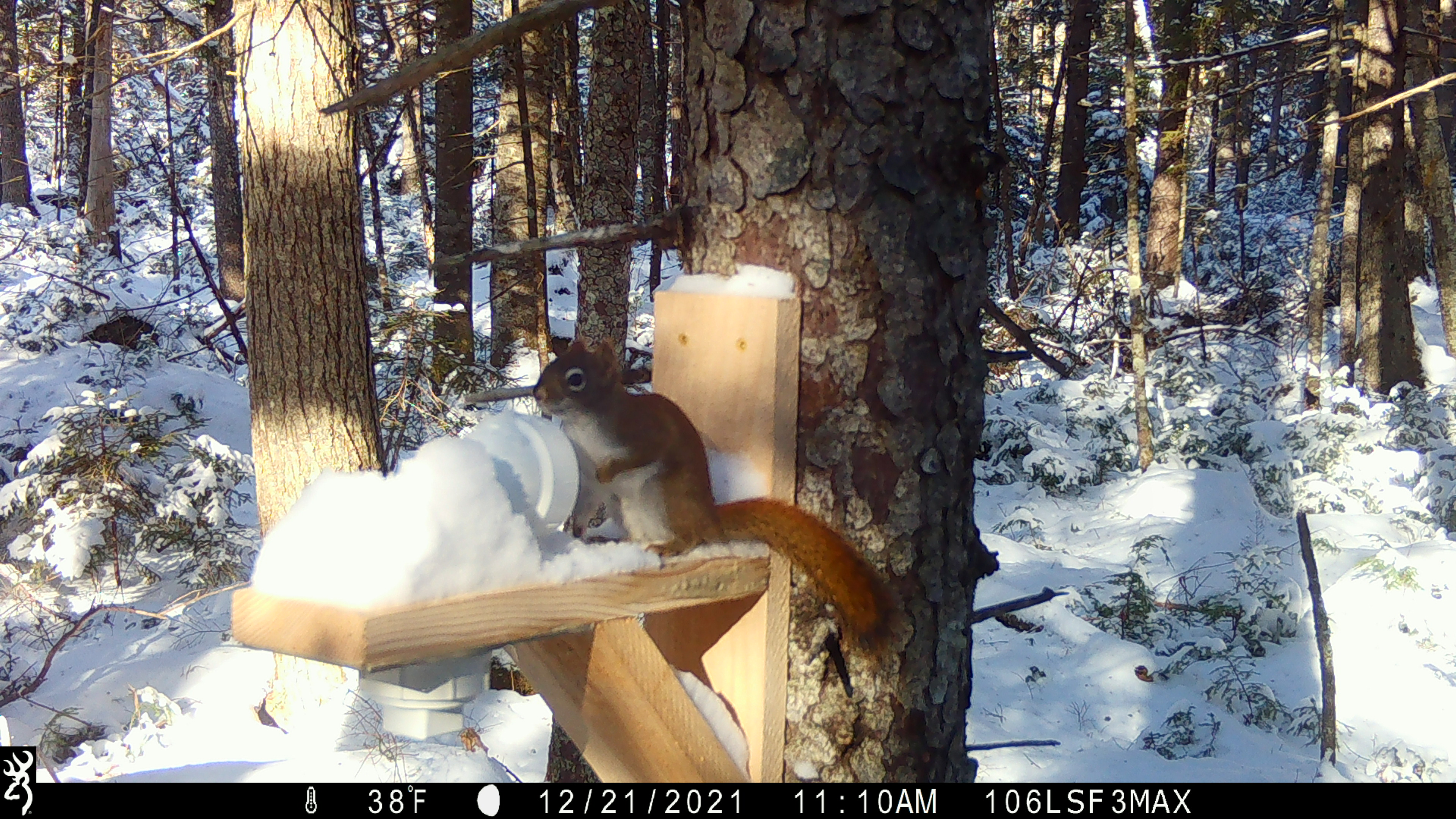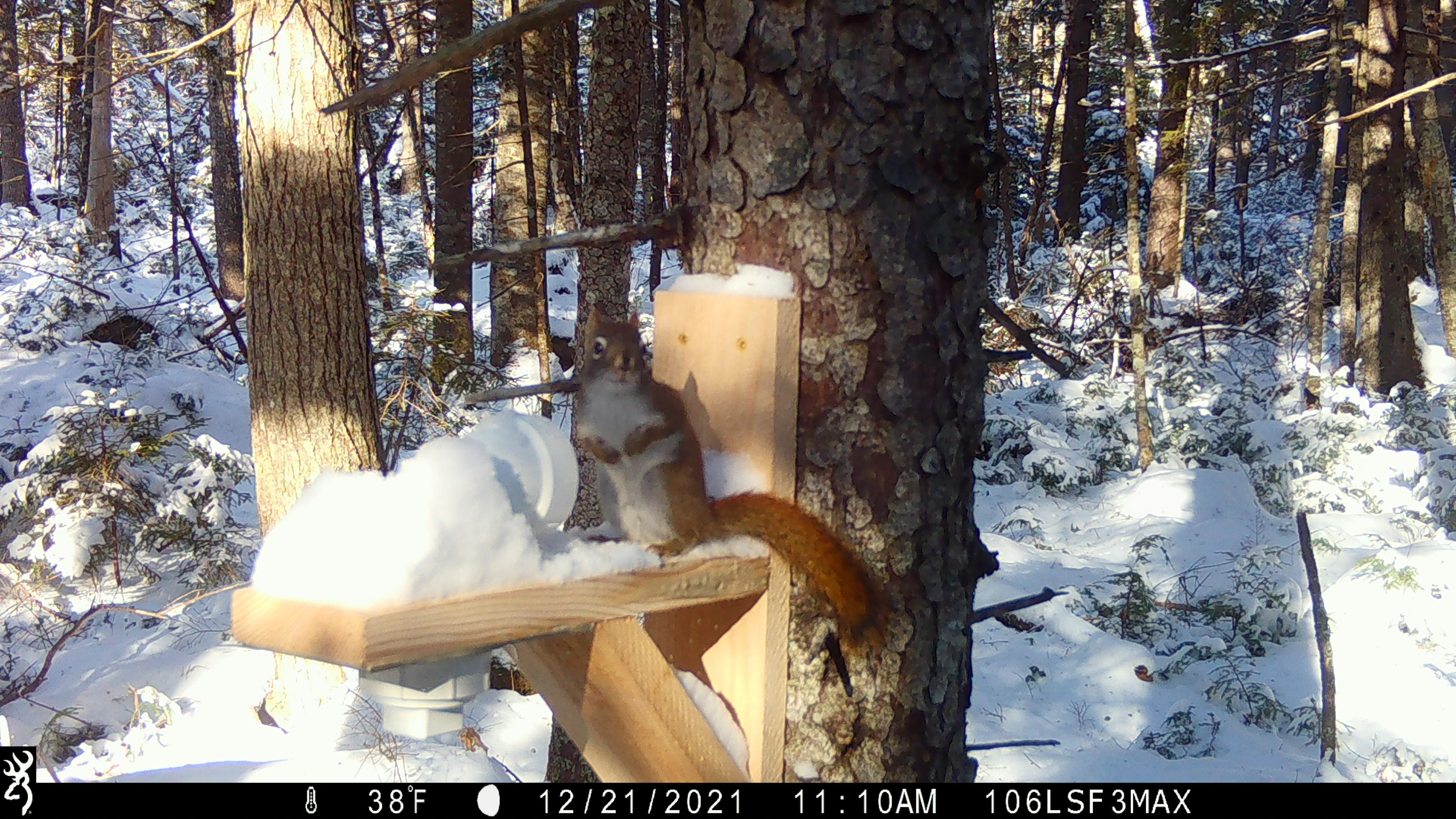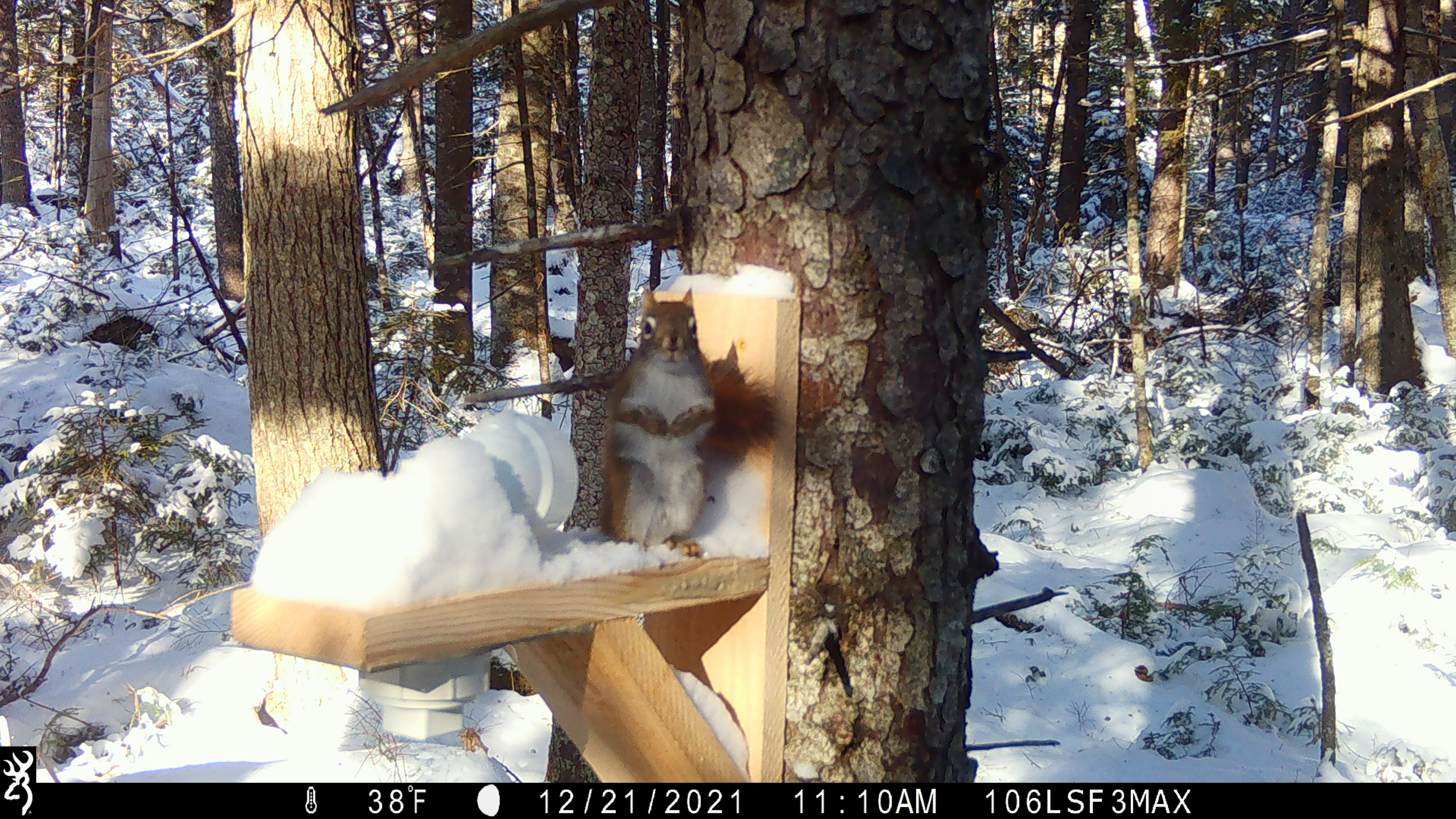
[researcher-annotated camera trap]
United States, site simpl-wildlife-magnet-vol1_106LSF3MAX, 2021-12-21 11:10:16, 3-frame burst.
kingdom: Animalia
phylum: Chordata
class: Mammalia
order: Rodentia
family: Sciuridae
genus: Tamiasciurus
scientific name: Tamiasciurus hudsonicus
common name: red squirrel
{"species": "red squirrel (Tamiasciurus hudsonicus)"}